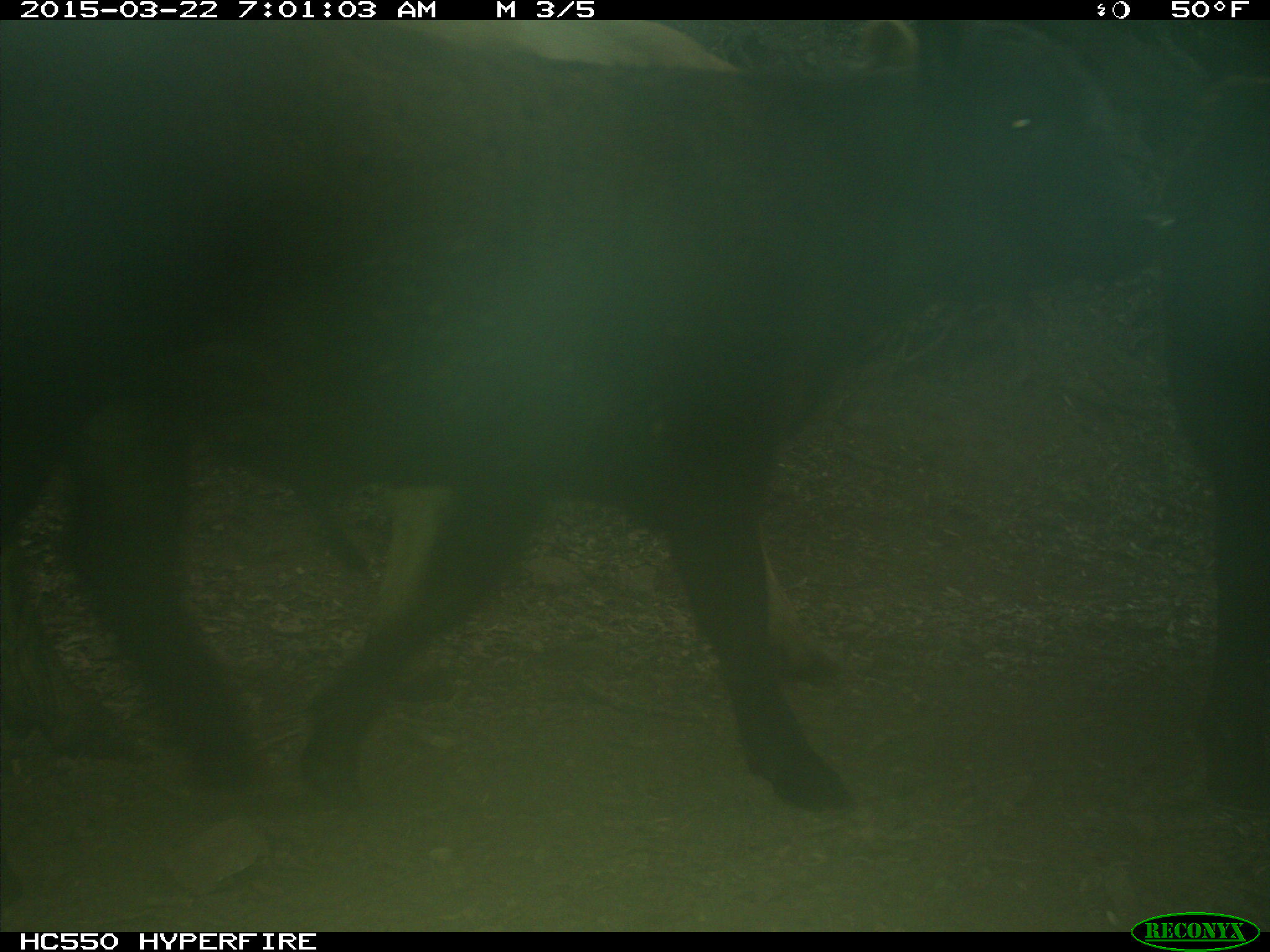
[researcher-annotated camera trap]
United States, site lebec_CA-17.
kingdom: Animalia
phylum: Chordata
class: Mammalia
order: Artiodactyla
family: Bovidae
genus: Bos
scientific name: Bos taurus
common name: domestic cow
Bos taurus (domestic cow).